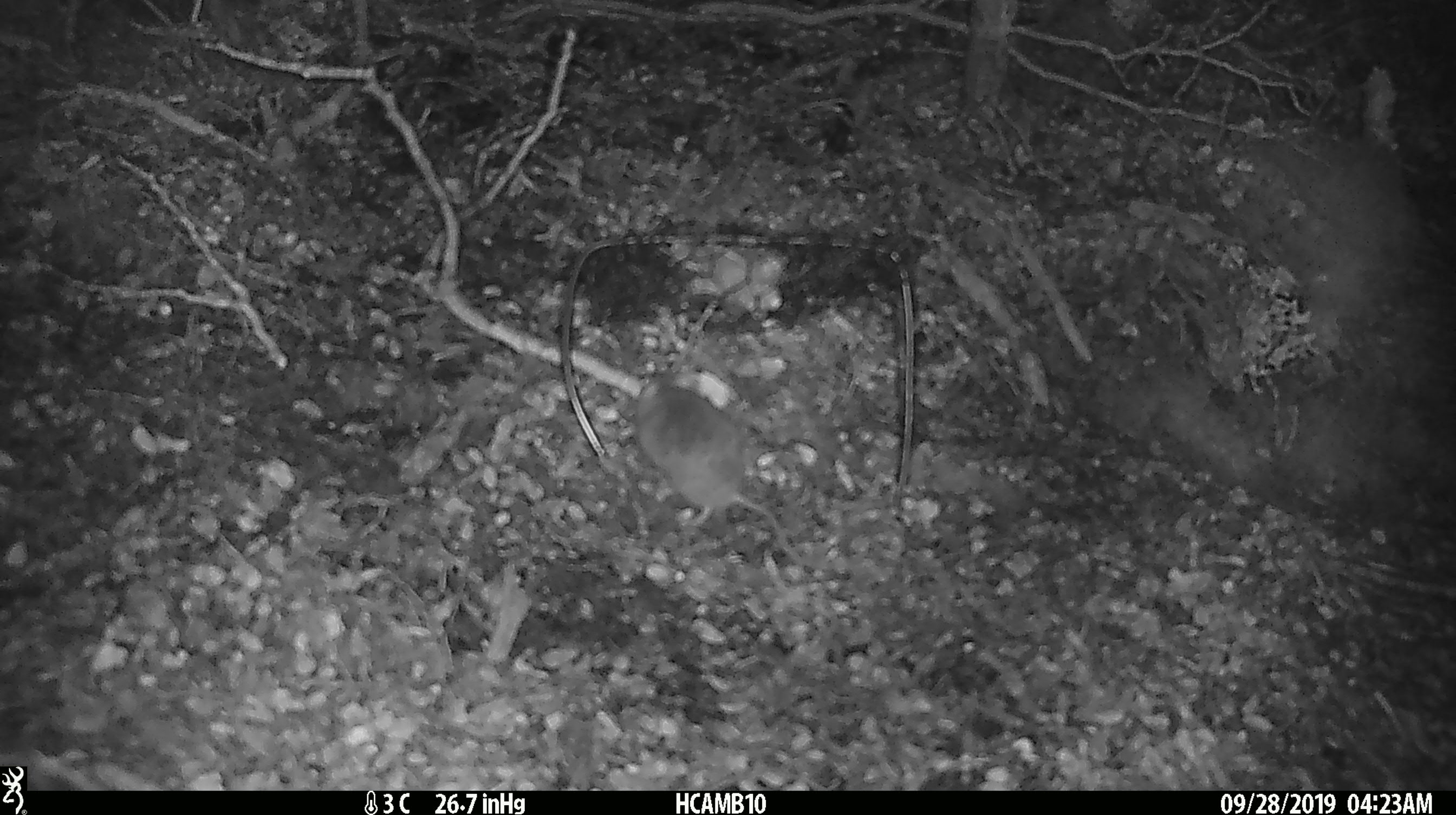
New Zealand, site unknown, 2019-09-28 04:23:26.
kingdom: Animalia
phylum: Chordata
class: Mammalia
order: Rodentia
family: Muridae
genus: Mus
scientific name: Mus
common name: mouse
Mouse (Mus).